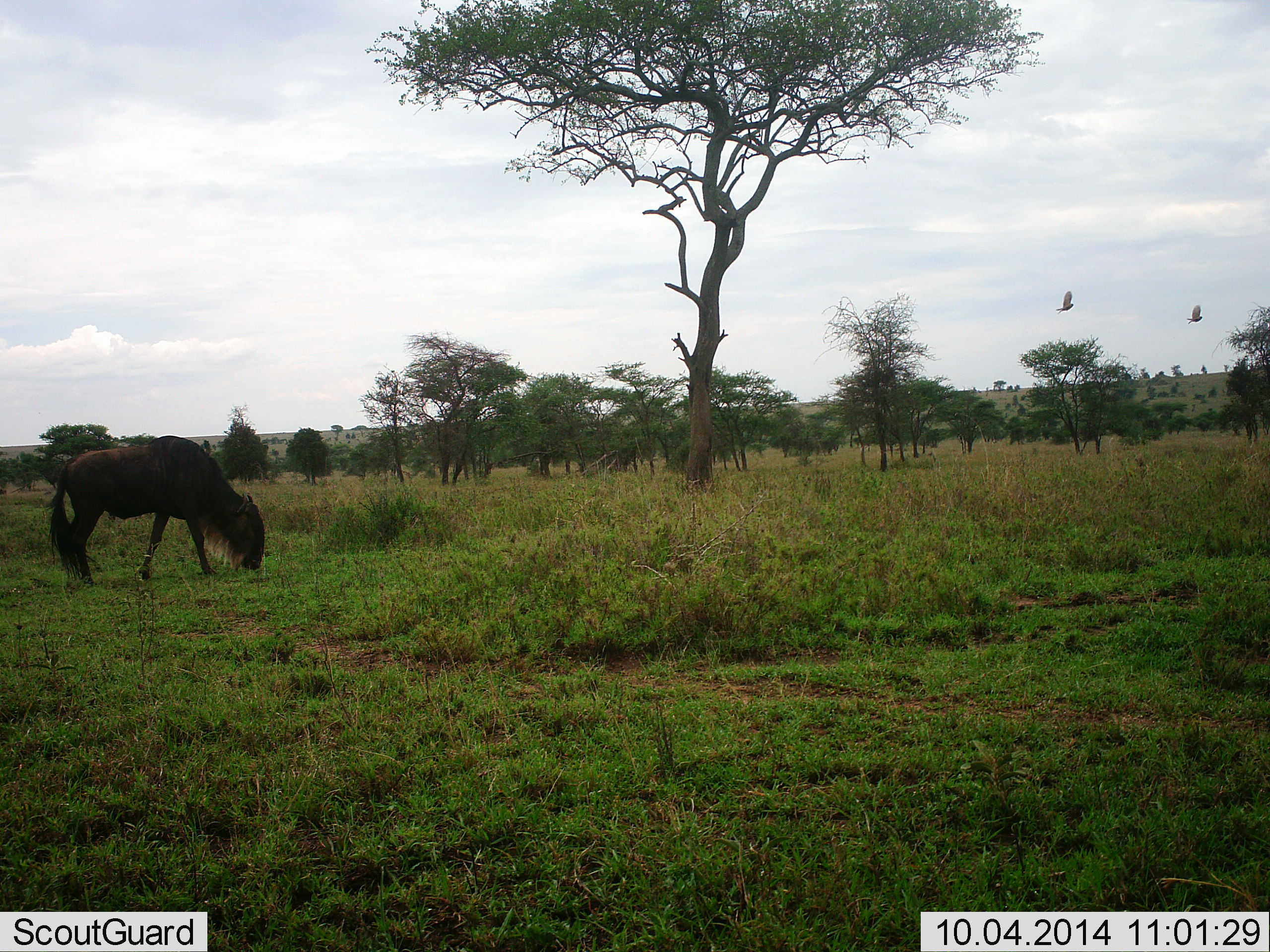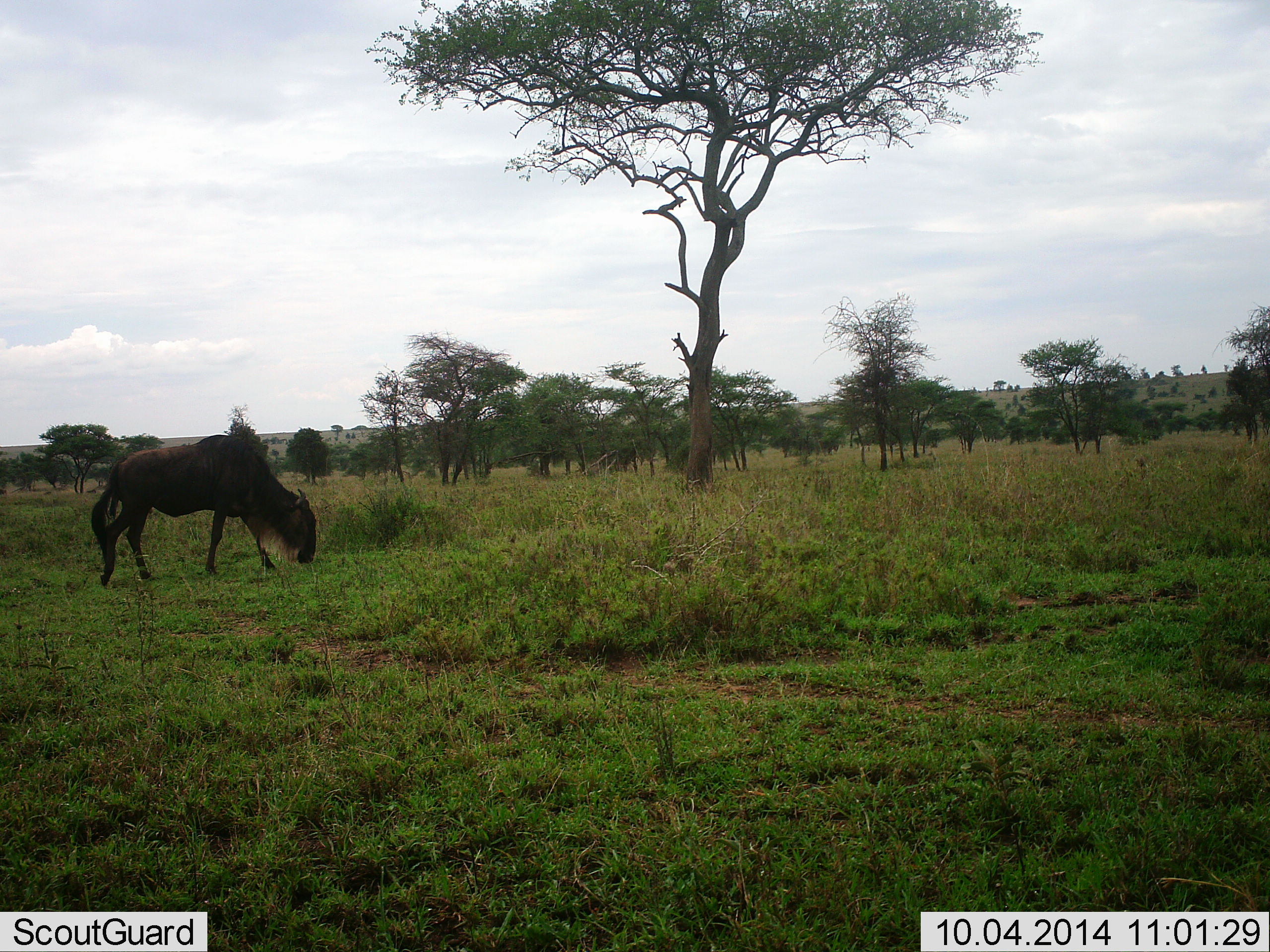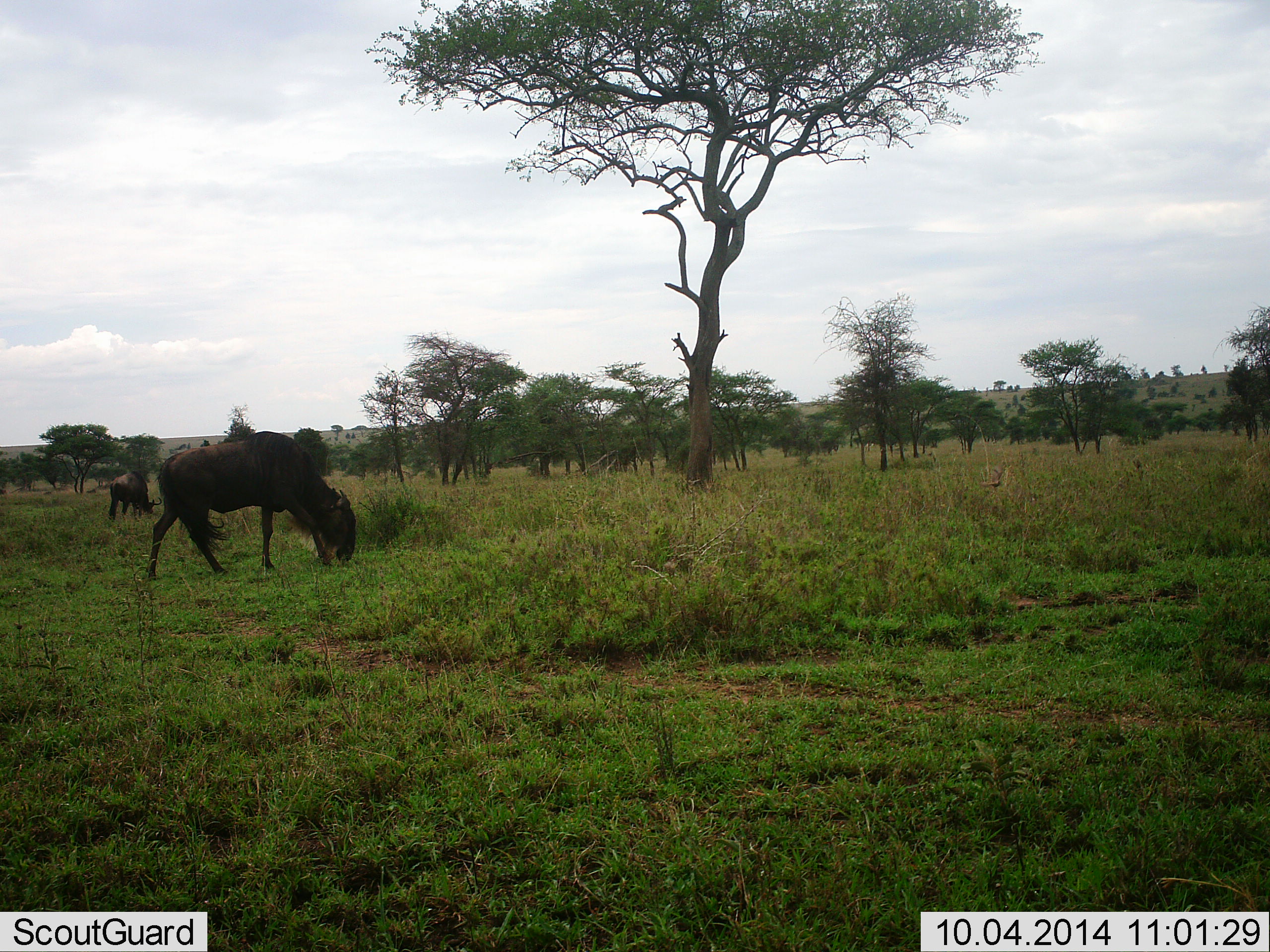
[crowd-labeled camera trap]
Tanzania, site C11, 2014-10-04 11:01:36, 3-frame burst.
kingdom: Animalia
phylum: Chordata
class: Aves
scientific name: Aves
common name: bird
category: otherbird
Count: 2.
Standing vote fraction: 0%.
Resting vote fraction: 0%.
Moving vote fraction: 100%.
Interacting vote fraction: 0%.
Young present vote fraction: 0%.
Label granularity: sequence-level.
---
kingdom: Animalia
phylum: Chordata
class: Mammalia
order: Artiodactyla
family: Bovidae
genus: Connochaetes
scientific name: Connochaetes taurinus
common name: blue wildebeest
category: wildebeest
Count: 2.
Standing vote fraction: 25%.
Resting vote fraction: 0%.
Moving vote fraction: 38%.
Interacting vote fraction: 0%.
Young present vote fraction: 0%.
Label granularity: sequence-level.